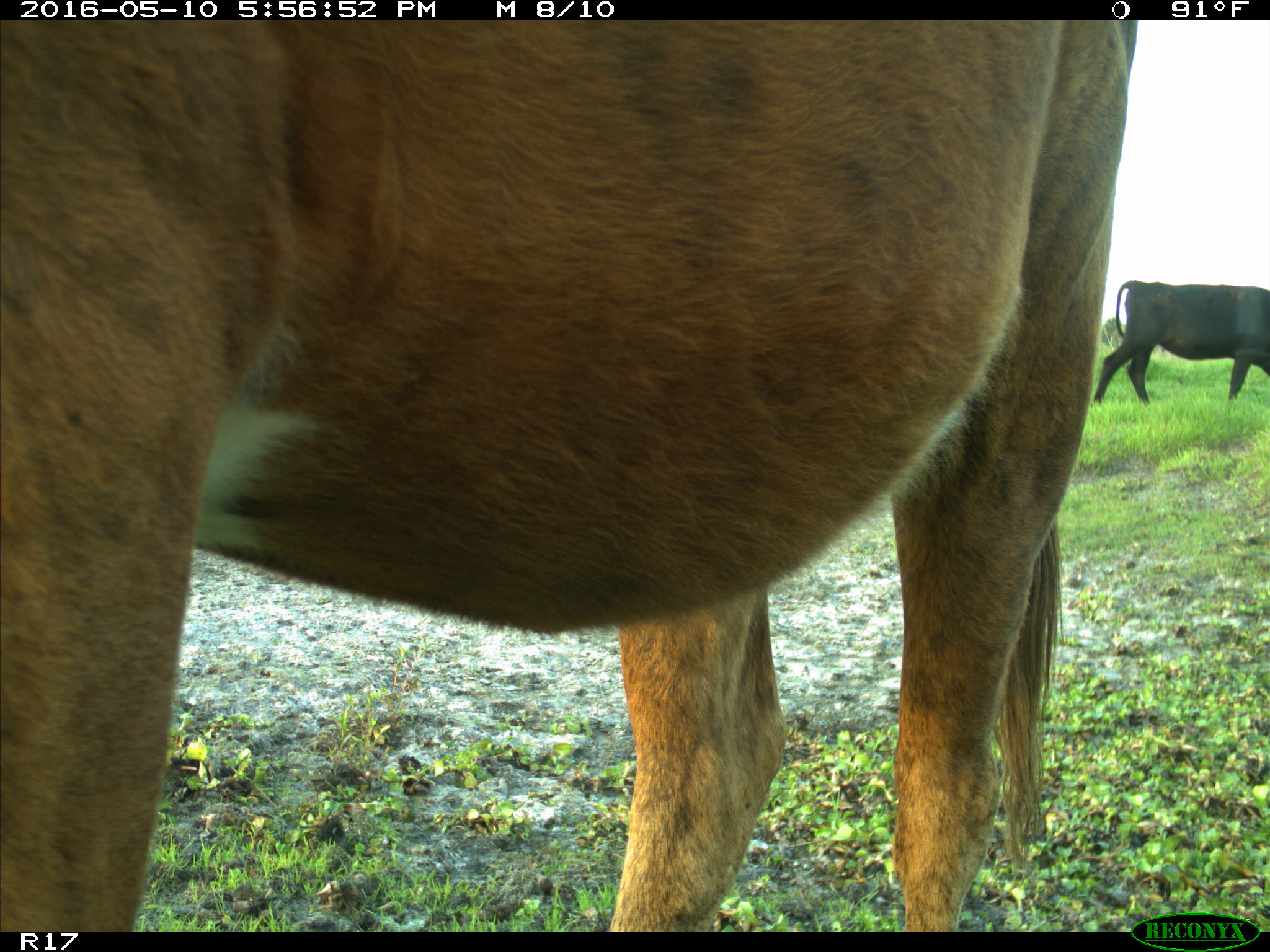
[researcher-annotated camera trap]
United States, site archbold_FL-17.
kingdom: Animalia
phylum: Chordata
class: Mammalia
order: Artiodactyla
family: Bovidae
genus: Bos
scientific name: Bos taurus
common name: domestic cow